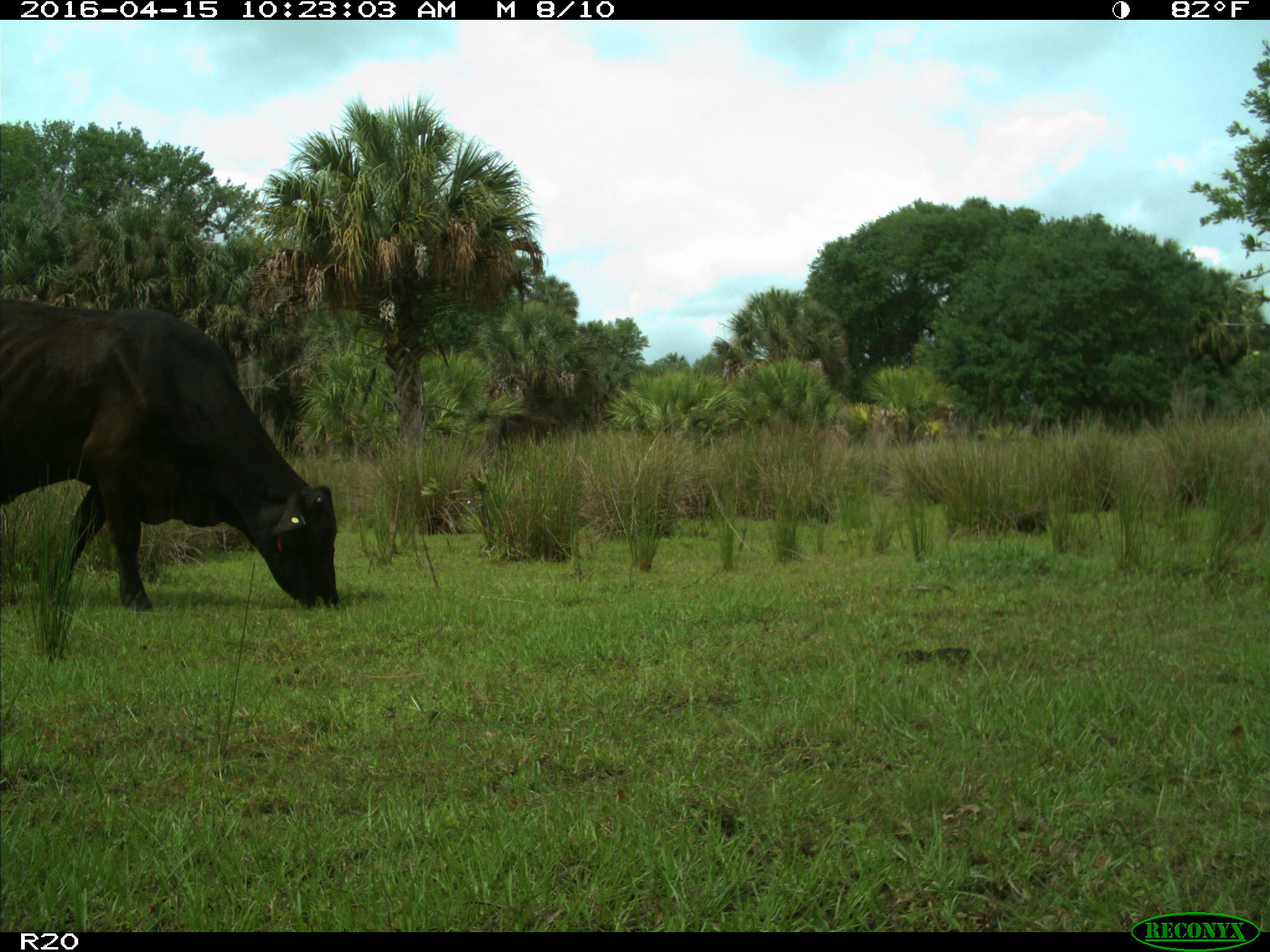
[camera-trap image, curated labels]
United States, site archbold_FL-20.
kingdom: Animalia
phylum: Chordata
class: Mammalia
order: Artiodactyla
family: Bovidae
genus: Bos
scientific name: Bos taurus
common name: domestic cow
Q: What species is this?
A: Bos taurus (domestic cow).